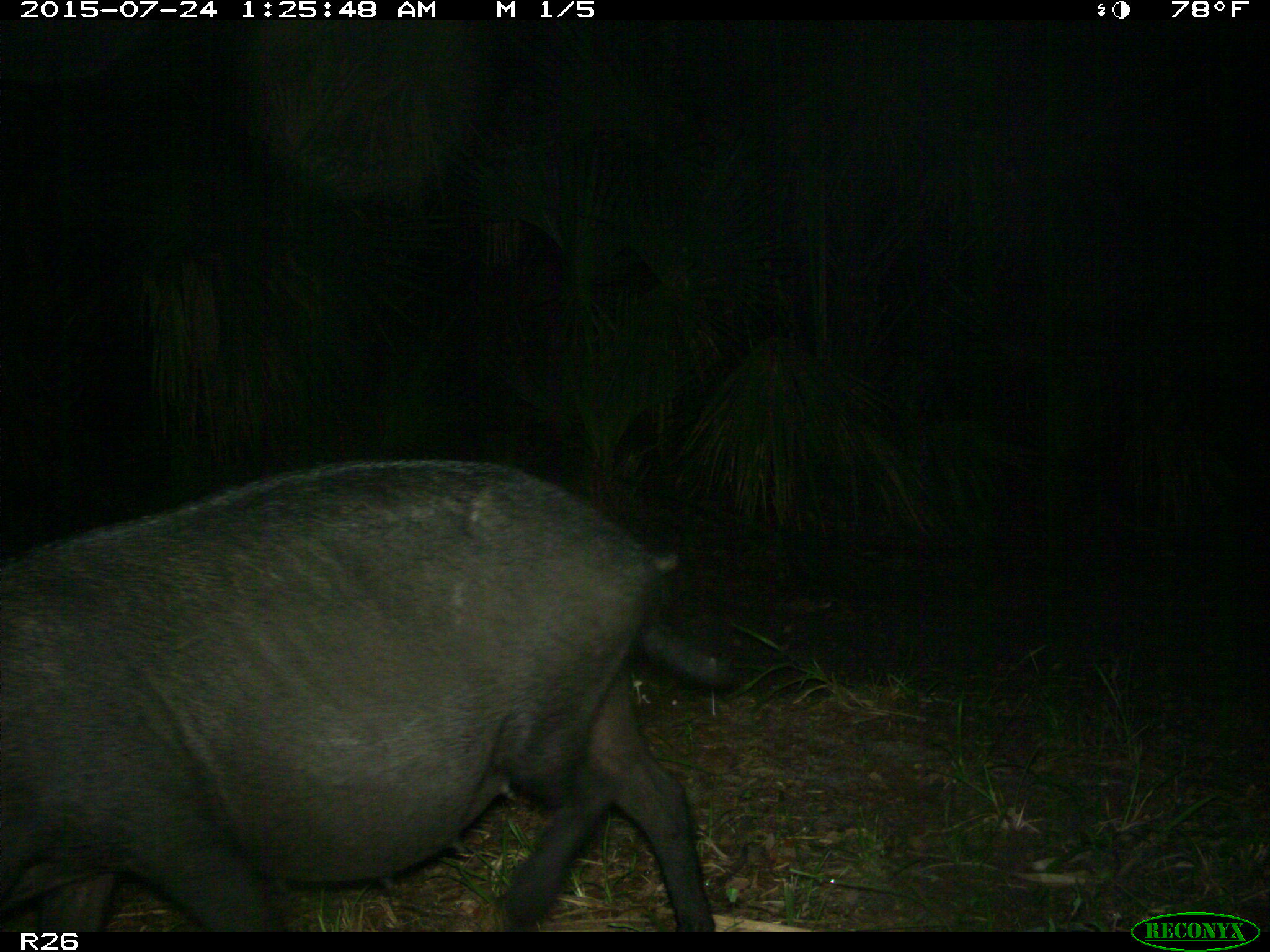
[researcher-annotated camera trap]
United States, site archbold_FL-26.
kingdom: Animalia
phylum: Chordata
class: Mammalia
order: Artiodactyla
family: Suidae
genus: Sus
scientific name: Sus scrofa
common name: wild boar